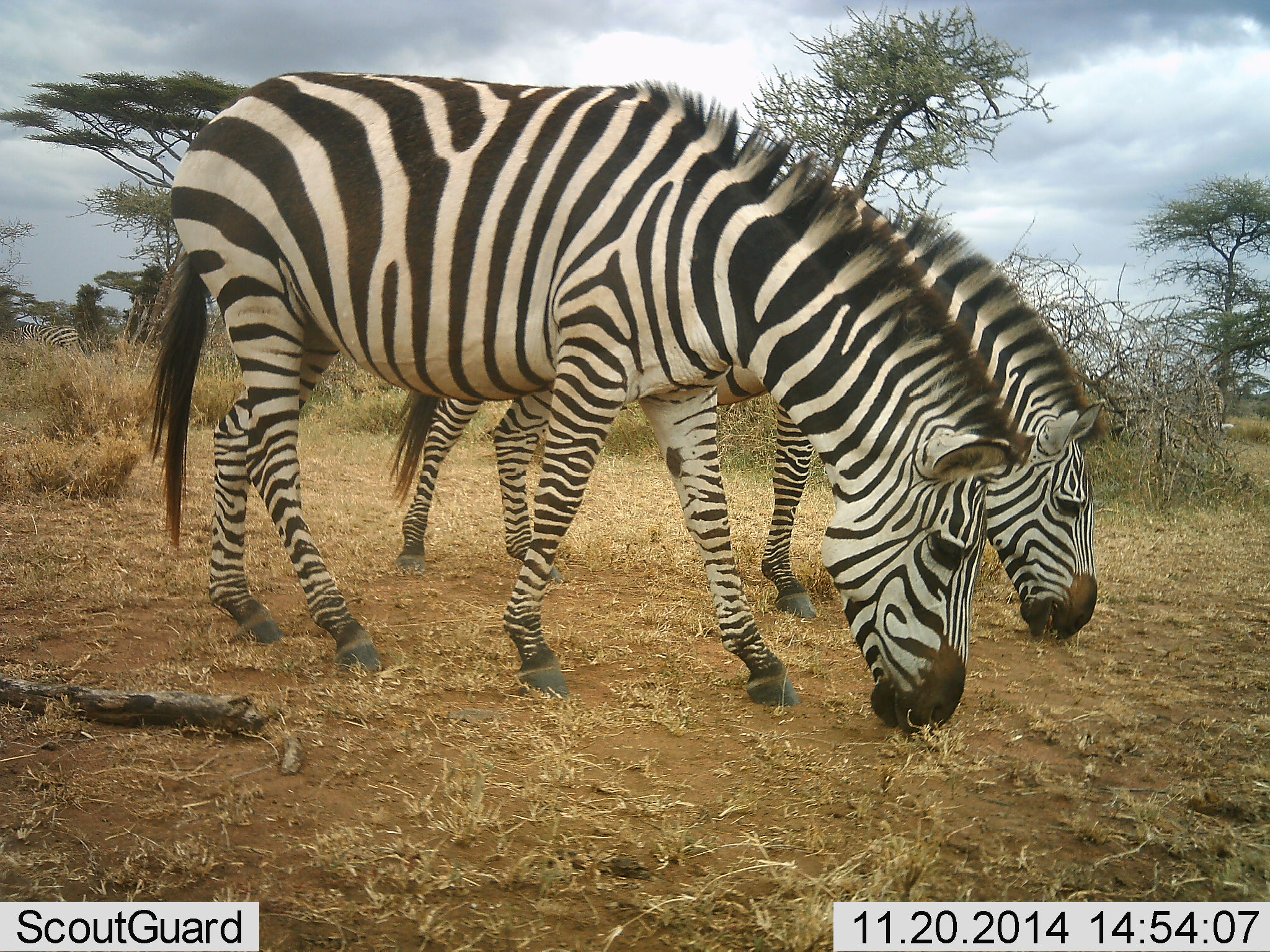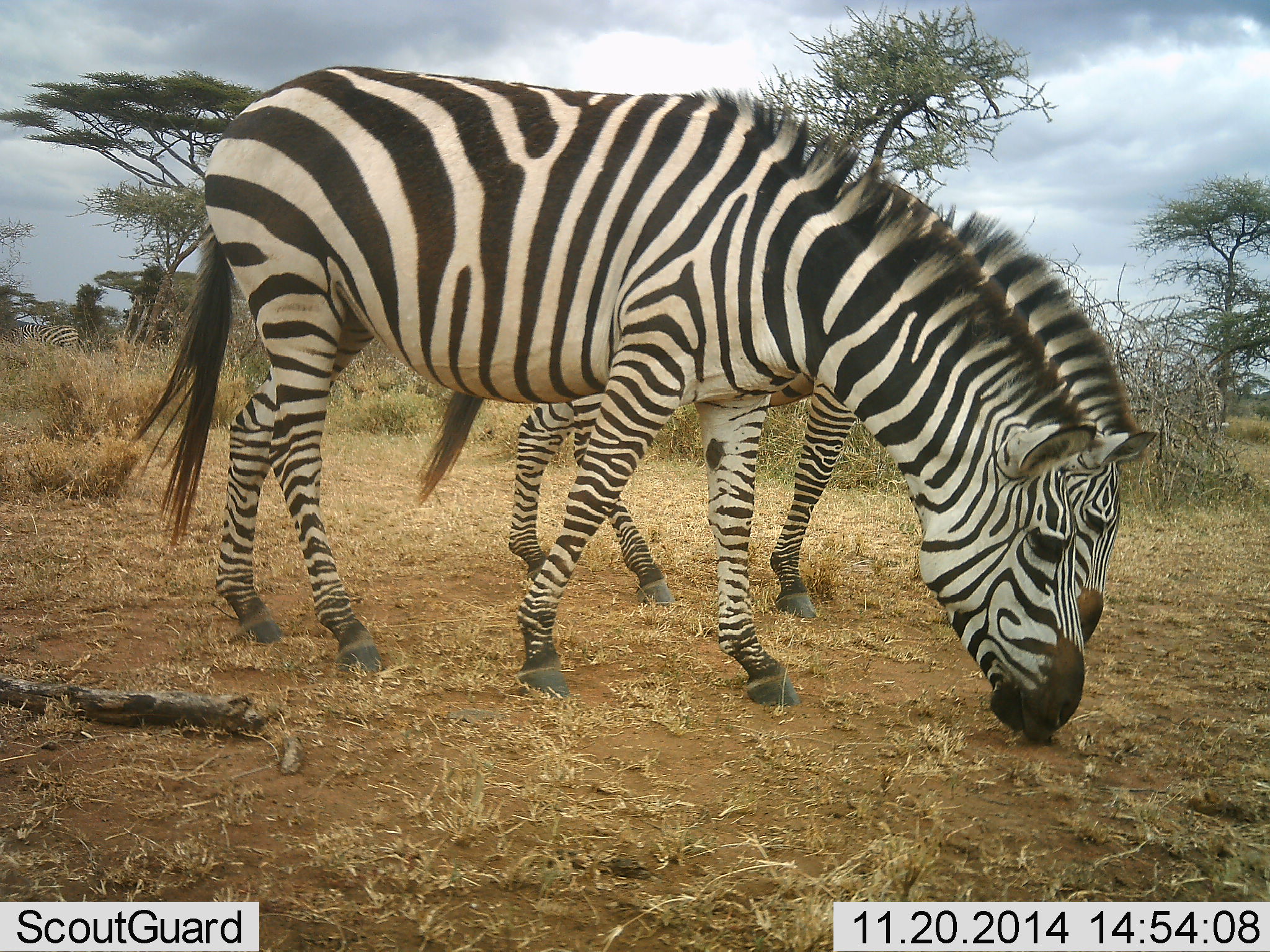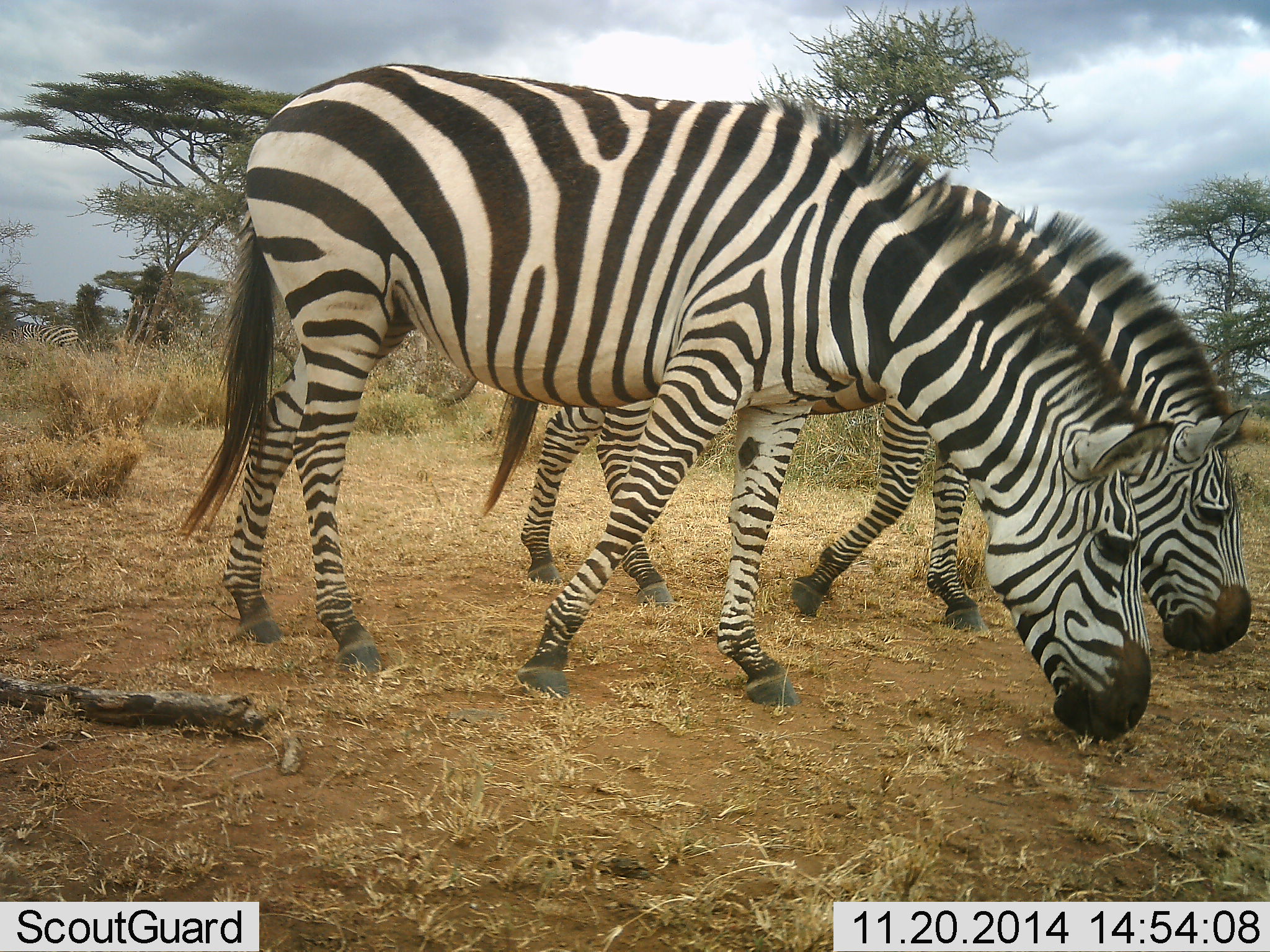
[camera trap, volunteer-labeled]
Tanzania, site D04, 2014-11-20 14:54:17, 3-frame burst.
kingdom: Animalia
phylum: Chordata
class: Mammalia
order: Perissodactyla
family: Equidae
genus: Equus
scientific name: Equus quagga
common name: plains zebra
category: zebra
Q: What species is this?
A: Zebra (plains zebra) (Equus quagga).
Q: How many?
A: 2.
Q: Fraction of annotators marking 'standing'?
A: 30%.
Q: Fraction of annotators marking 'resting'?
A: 0%.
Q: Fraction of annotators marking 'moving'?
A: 10%.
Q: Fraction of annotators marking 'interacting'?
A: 0%.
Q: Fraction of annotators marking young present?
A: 0%.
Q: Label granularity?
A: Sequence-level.